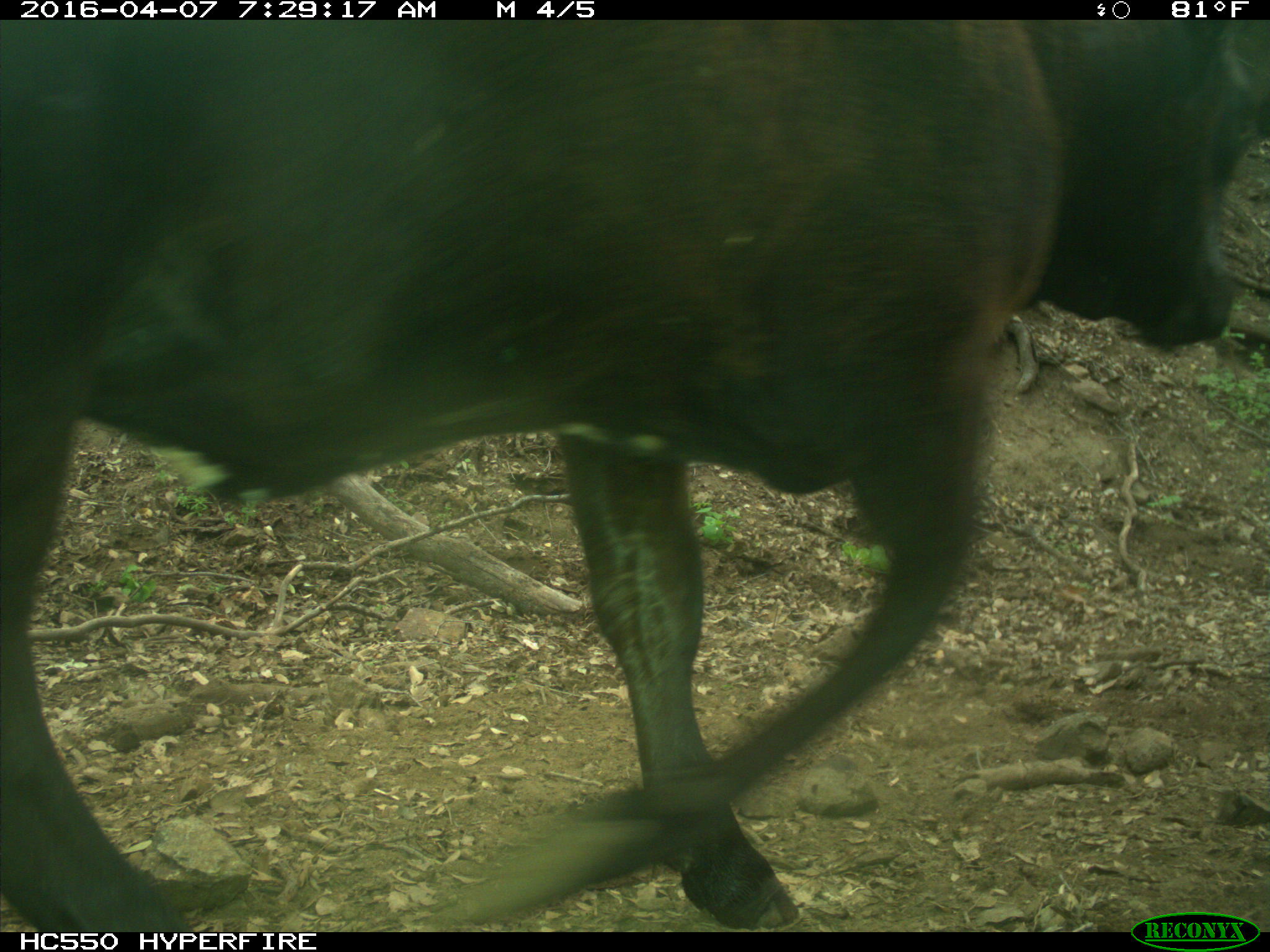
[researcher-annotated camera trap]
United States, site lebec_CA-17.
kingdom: Animalia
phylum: Chordata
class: Mammalia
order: Artiodactyla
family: Bovidae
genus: Bos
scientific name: Bos taurus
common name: domestic cow